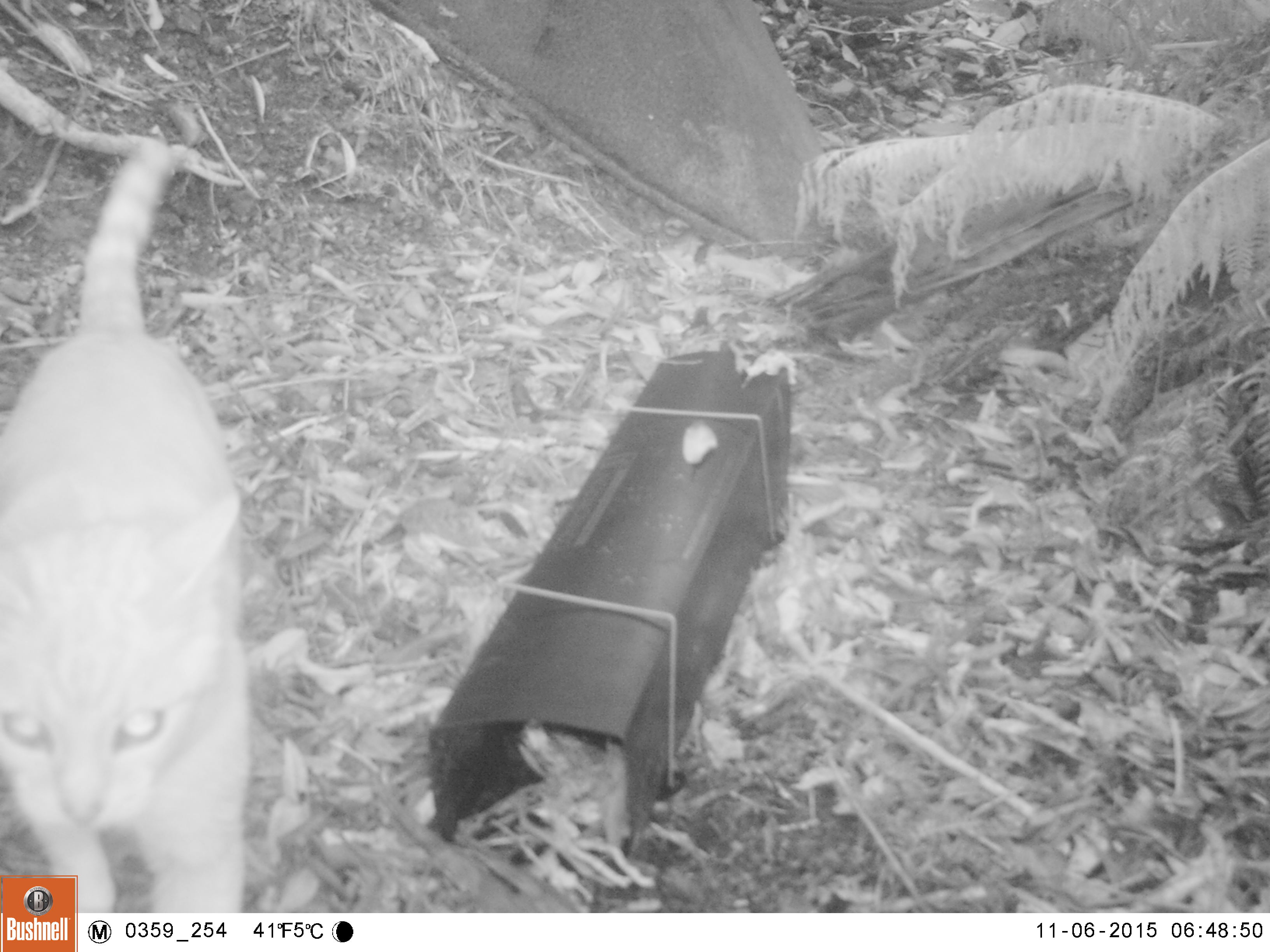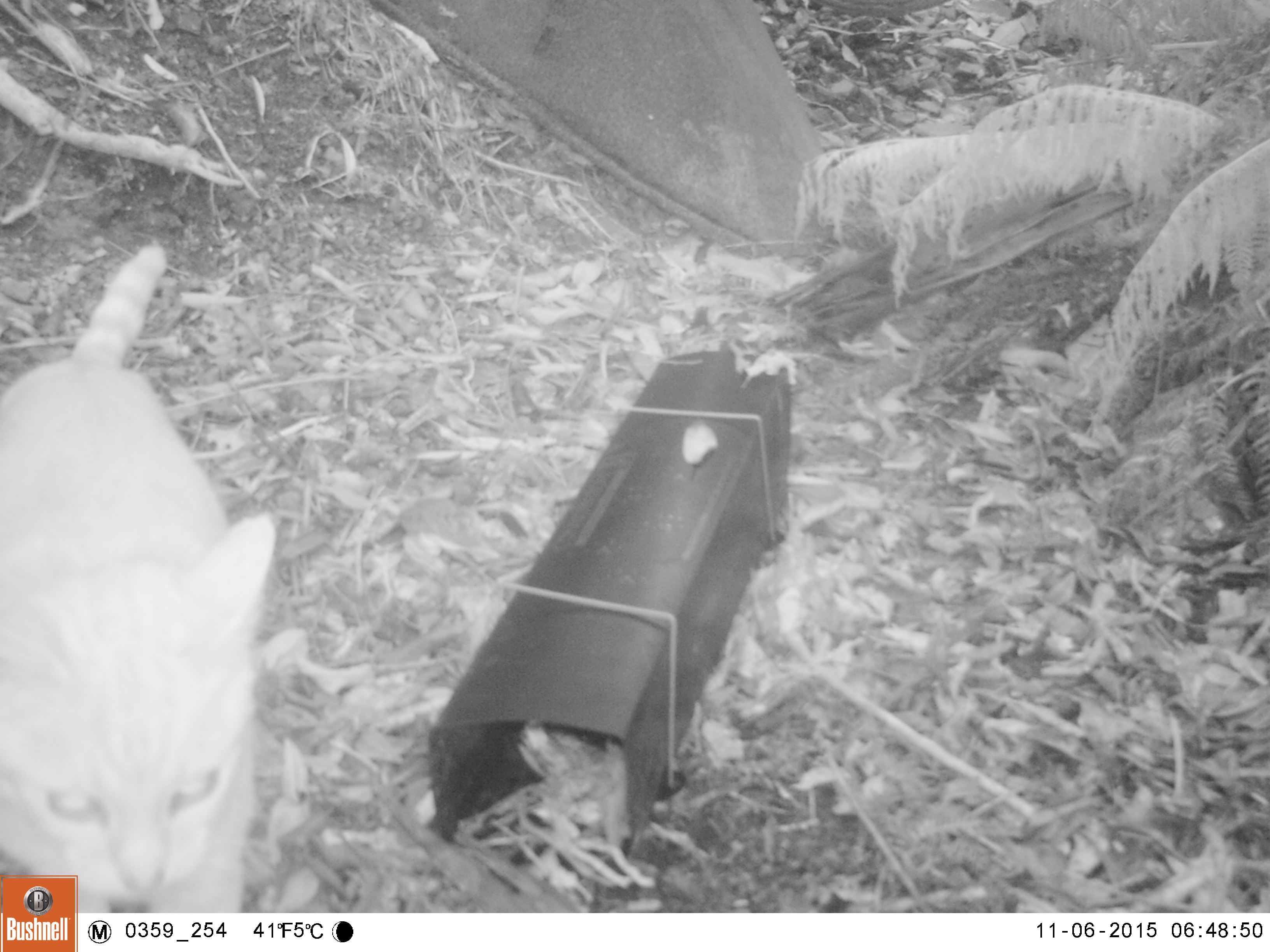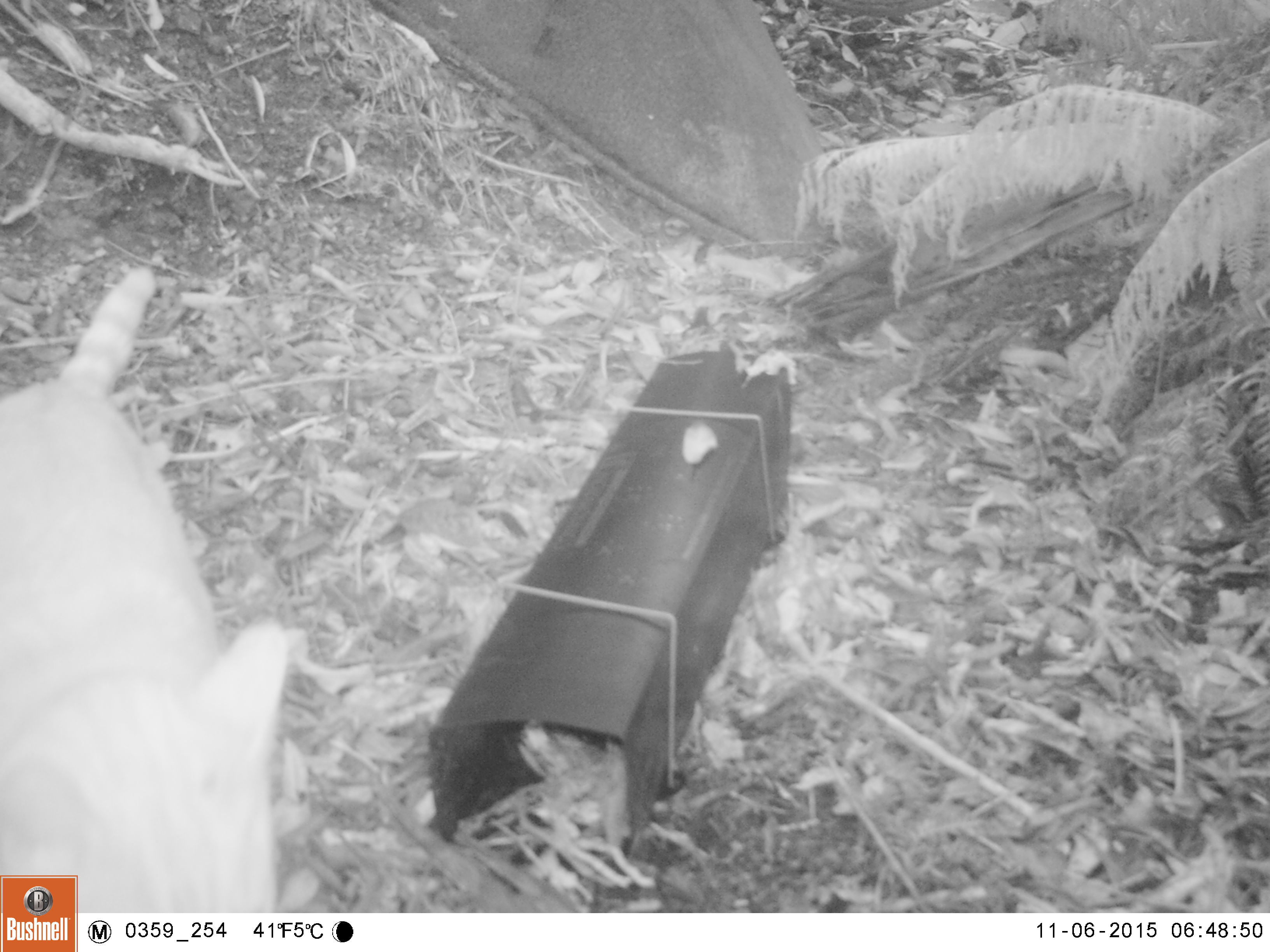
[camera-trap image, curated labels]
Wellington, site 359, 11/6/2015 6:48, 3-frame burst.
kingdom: Animalia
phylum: Chordata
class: Mammalia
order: Carnivora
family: Felidae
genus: Felis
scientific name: Felis catus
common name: cat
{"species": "cat (Felis catus)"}